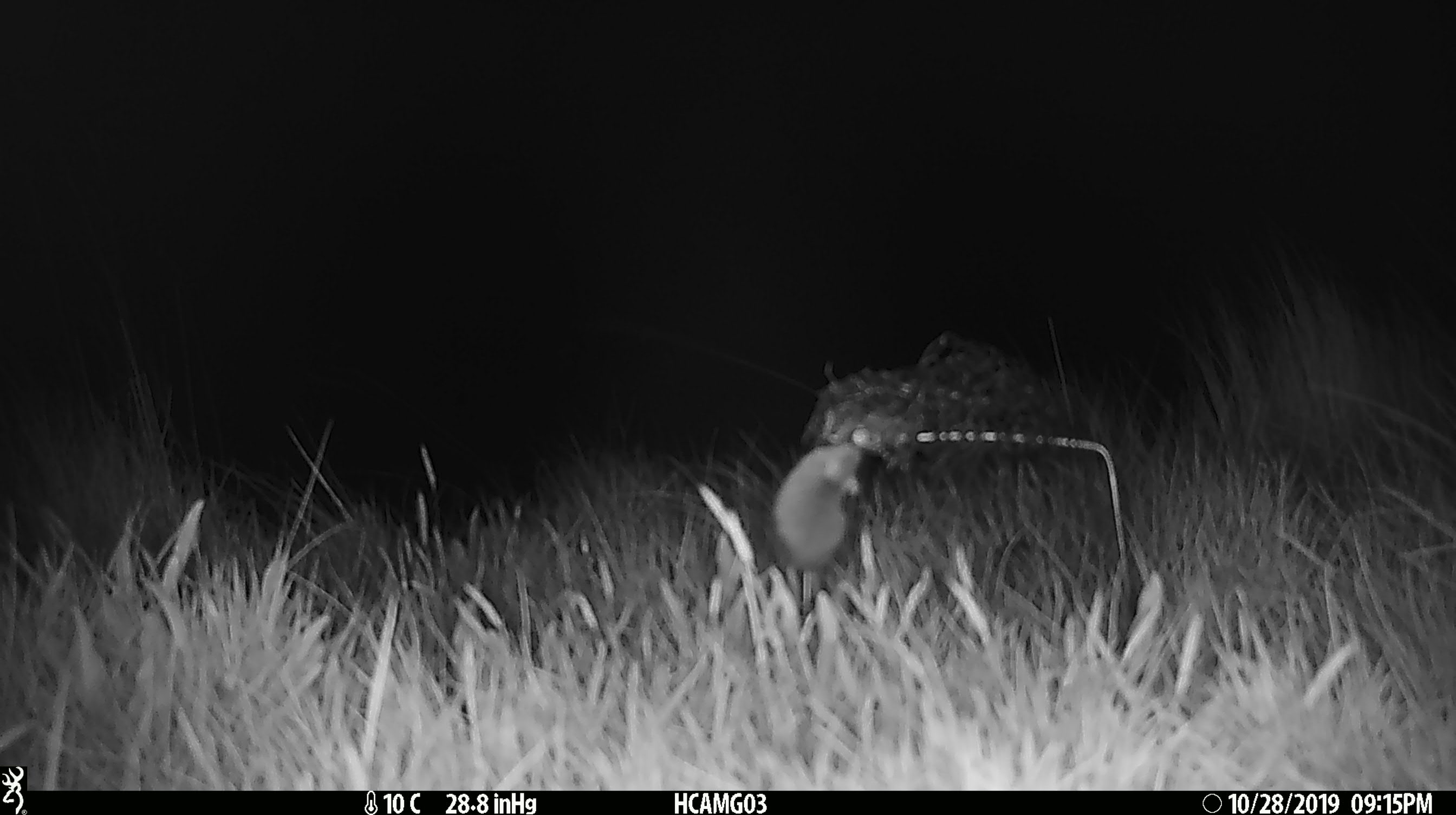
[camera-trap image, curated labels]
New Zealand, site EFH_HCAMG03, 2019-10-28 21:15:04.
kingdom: Animalia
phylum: Chordata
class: Mammalia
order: Rodentia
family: Muridae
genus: Mus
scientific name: Mus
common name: mouse